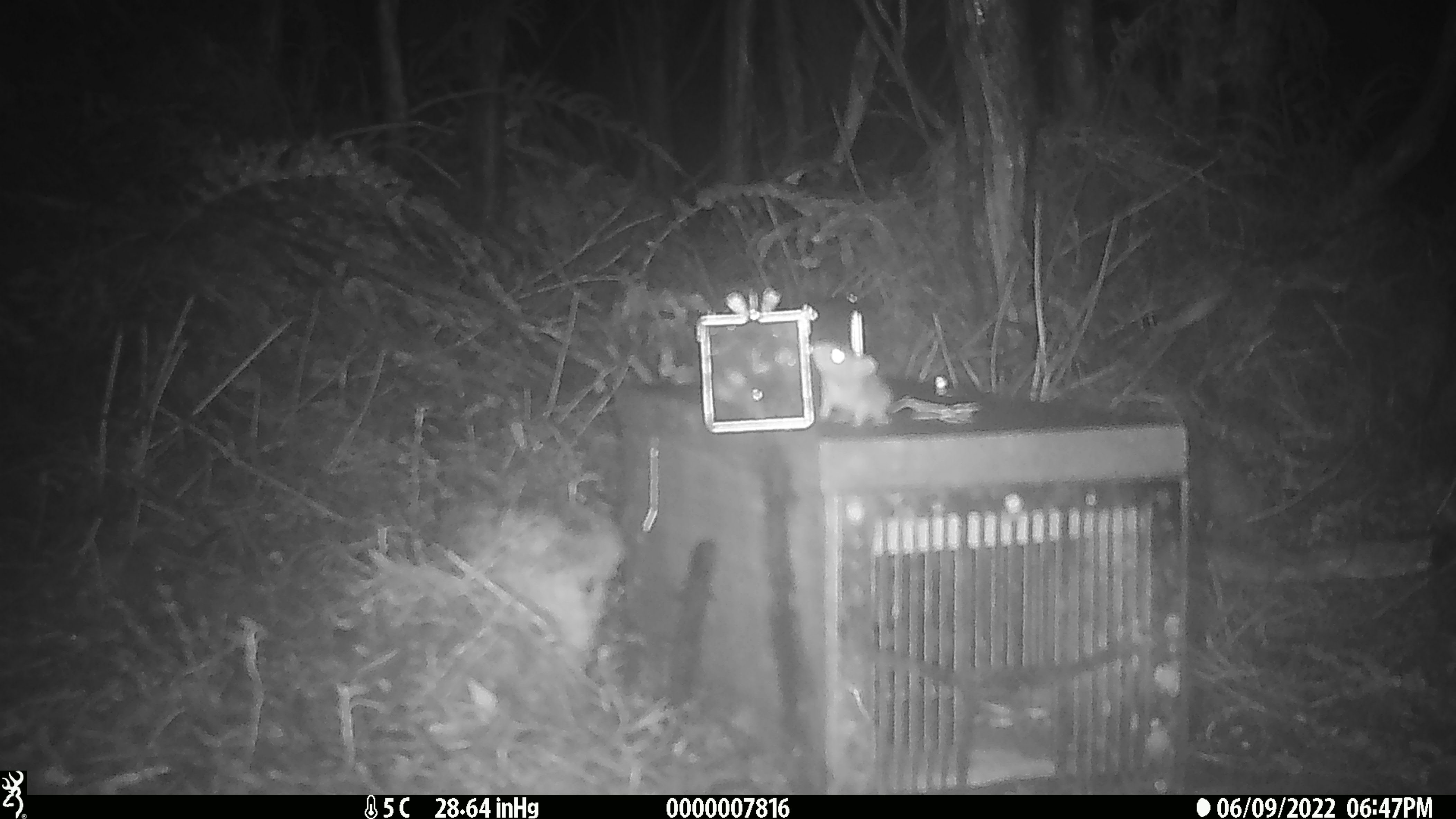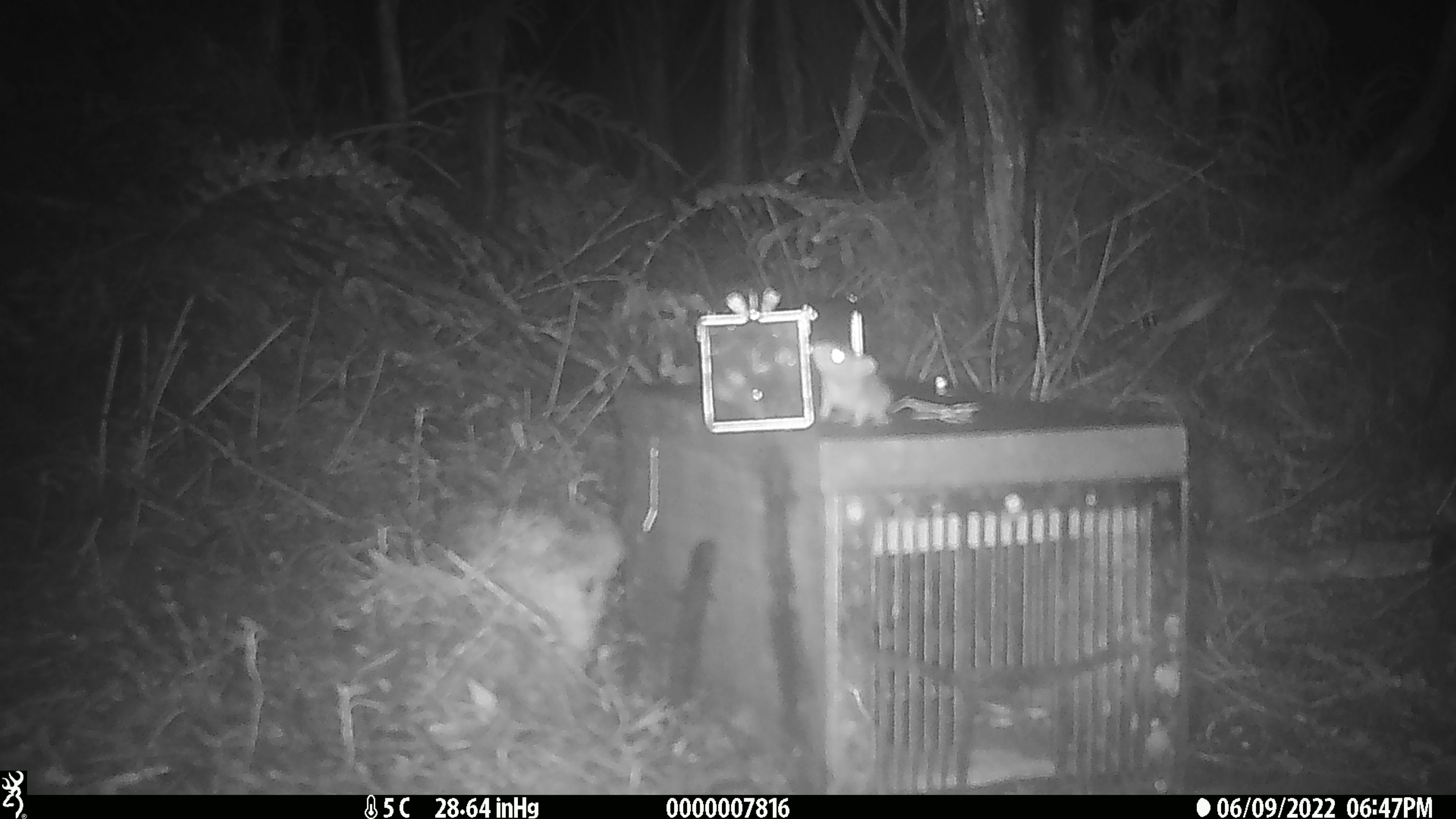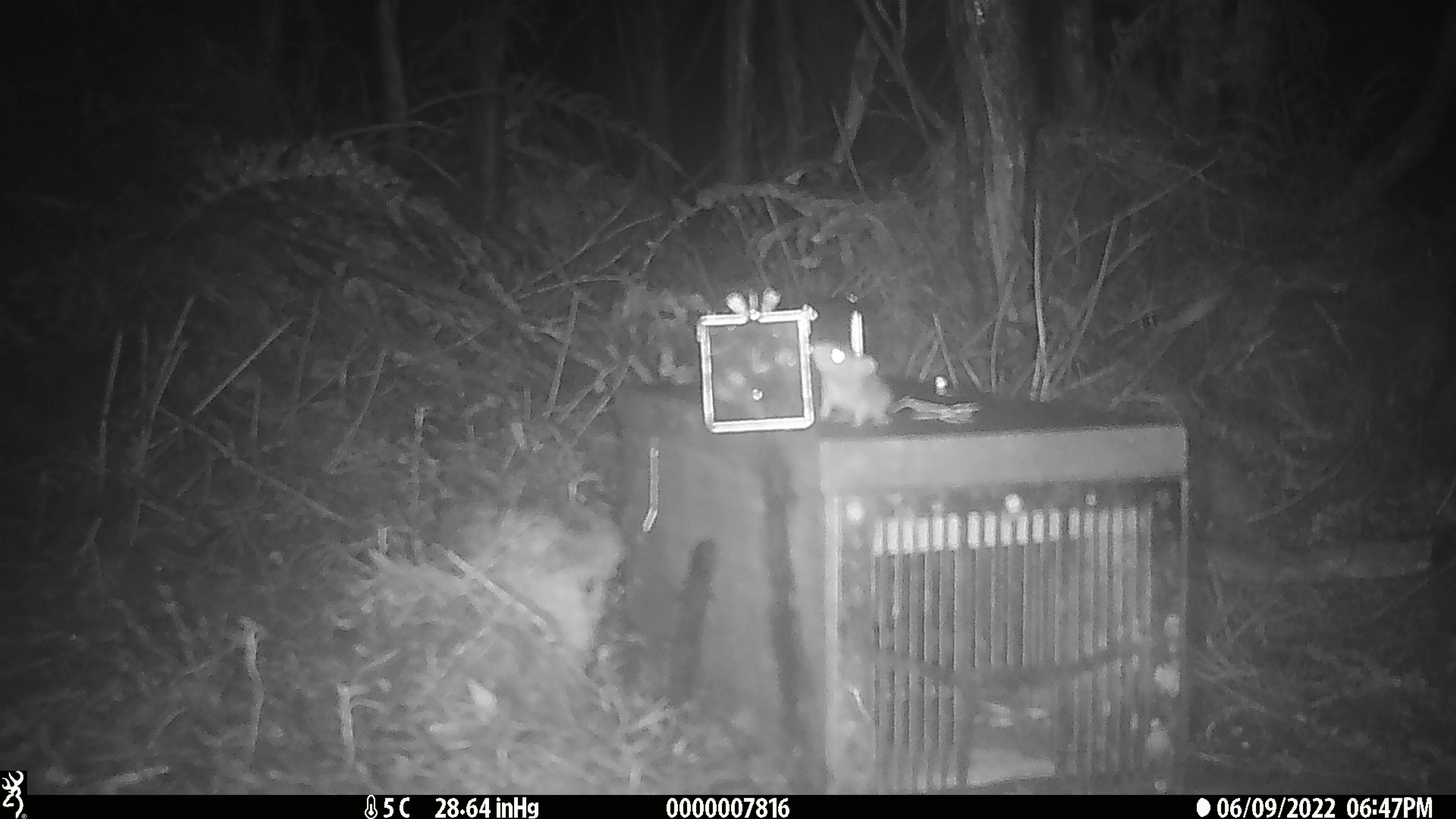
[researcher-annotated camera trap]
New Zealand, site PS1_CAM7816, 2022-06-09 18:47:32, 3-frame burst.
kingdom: Animalia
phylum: Chordata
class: Mammalia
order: Rodentia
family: Muridae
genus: Mus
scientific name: Mus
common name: mouse